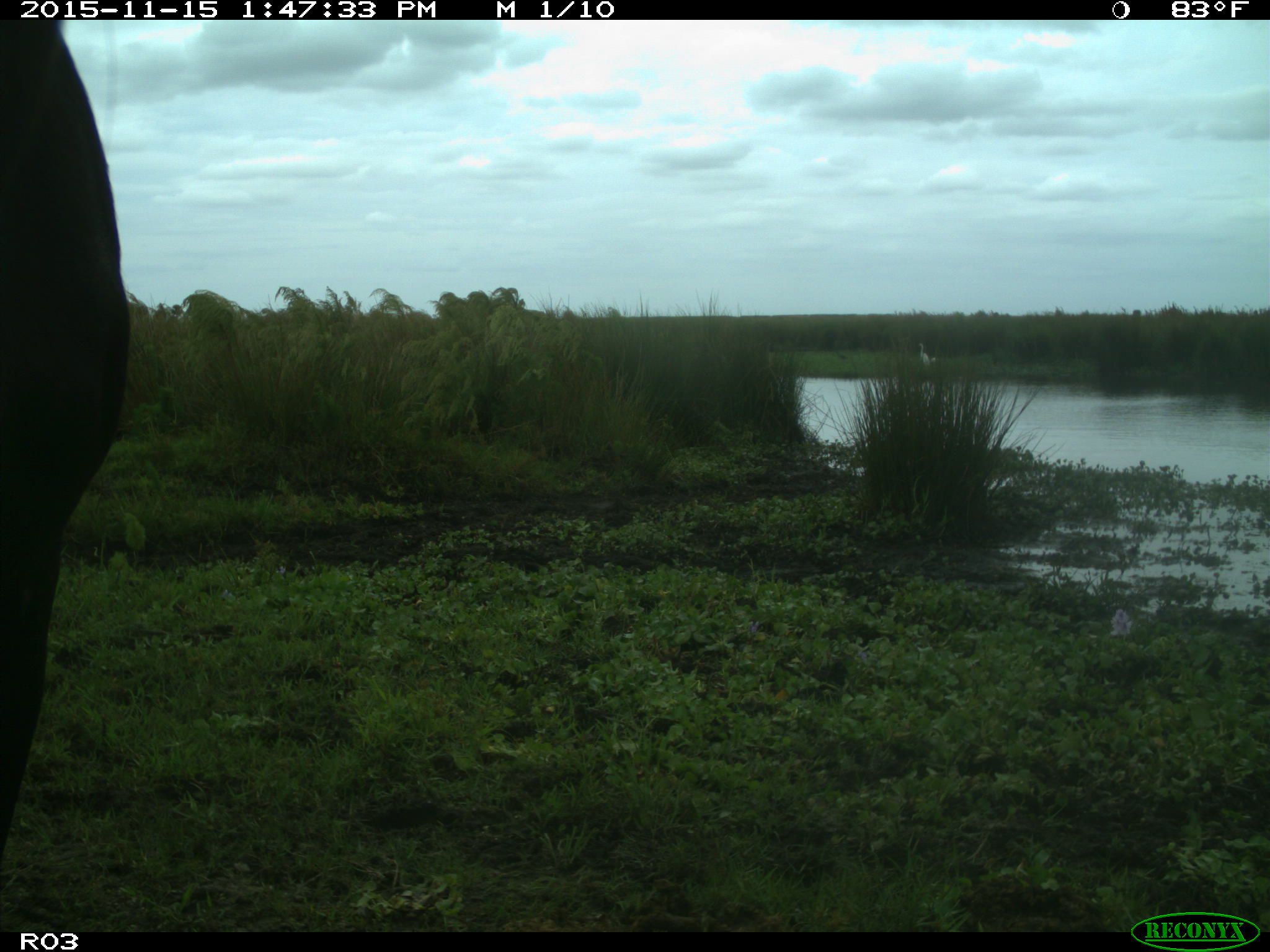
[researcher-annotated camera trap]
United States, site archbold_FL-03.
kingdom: Animalia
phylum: Chordata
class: Mammalia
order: Artiodactyla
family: Bovidae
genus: Bos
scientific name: Bos taurus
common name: domestic cow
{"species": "Bos taurus (domestic cow)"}